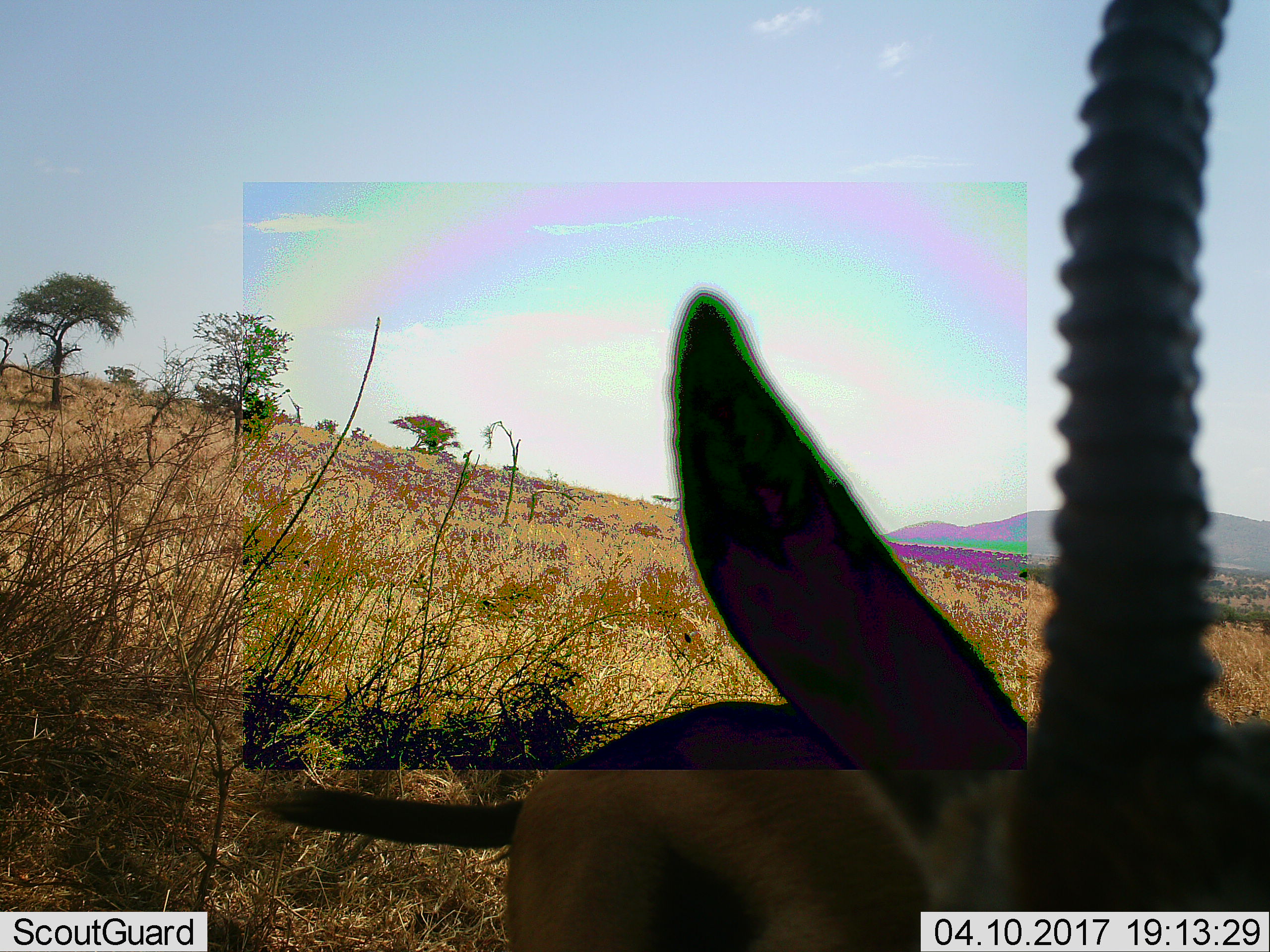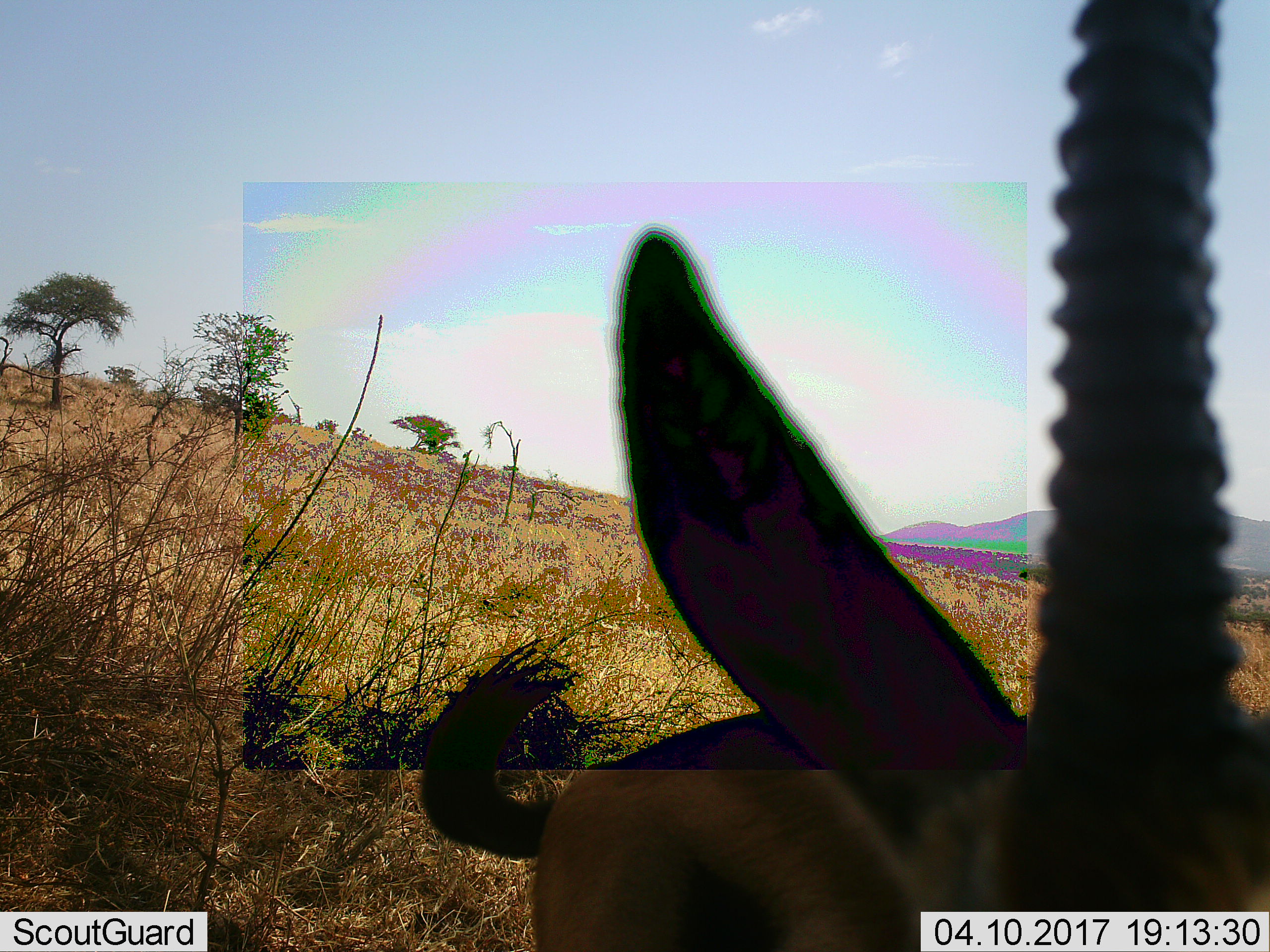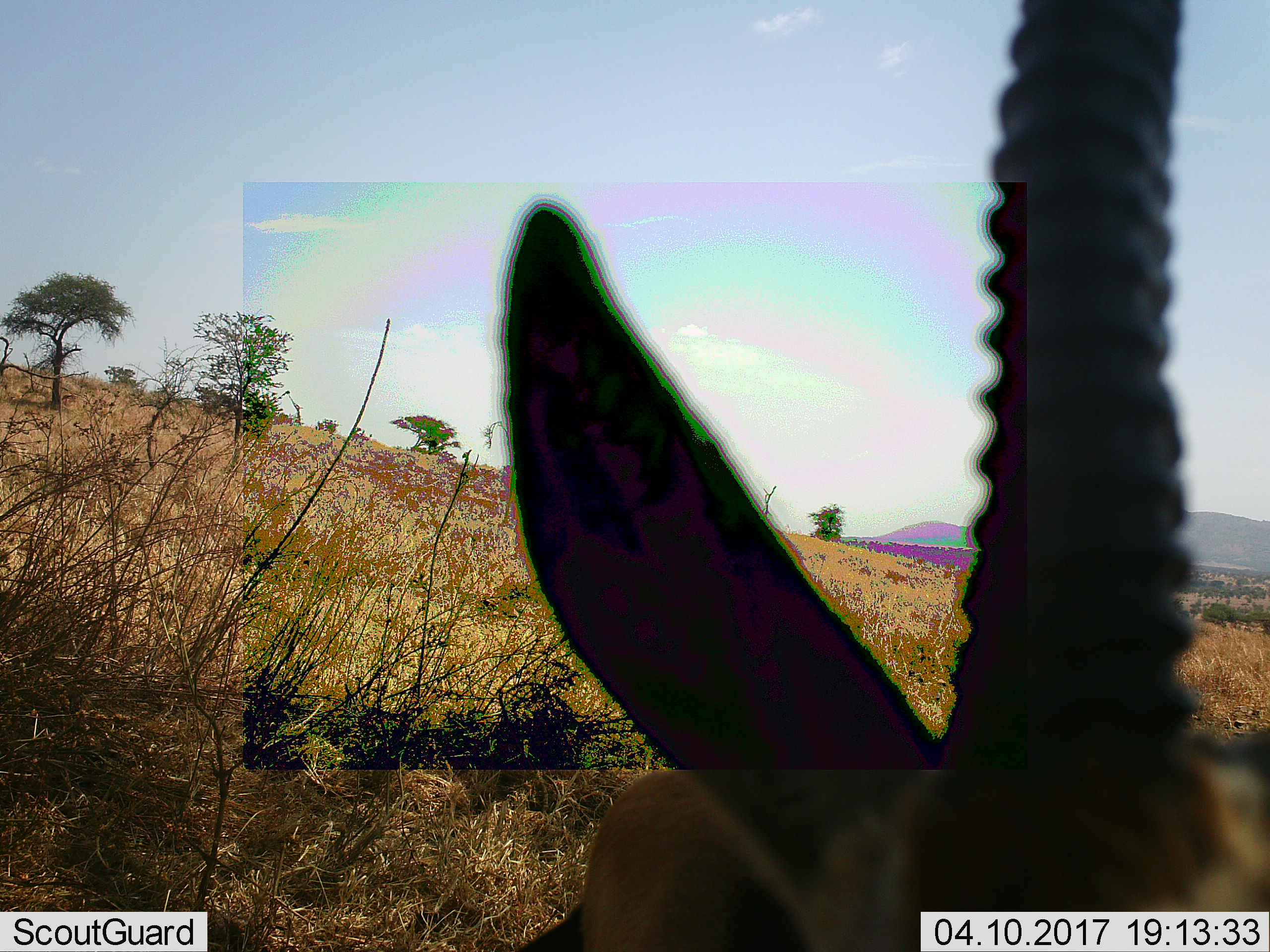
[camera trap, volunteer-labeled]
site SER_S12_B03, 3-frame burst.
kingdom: Animalia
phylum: Chordata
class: Mammalia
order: Artiodactyla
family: Bovidae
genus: Eudorcas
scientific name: Eudorcas thomsonii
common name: thomson's gazelle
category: gazellethomsons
Gazellethomsons (thomson's gazelle) (Eudorcas thomsonii), count 1. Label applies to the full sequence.